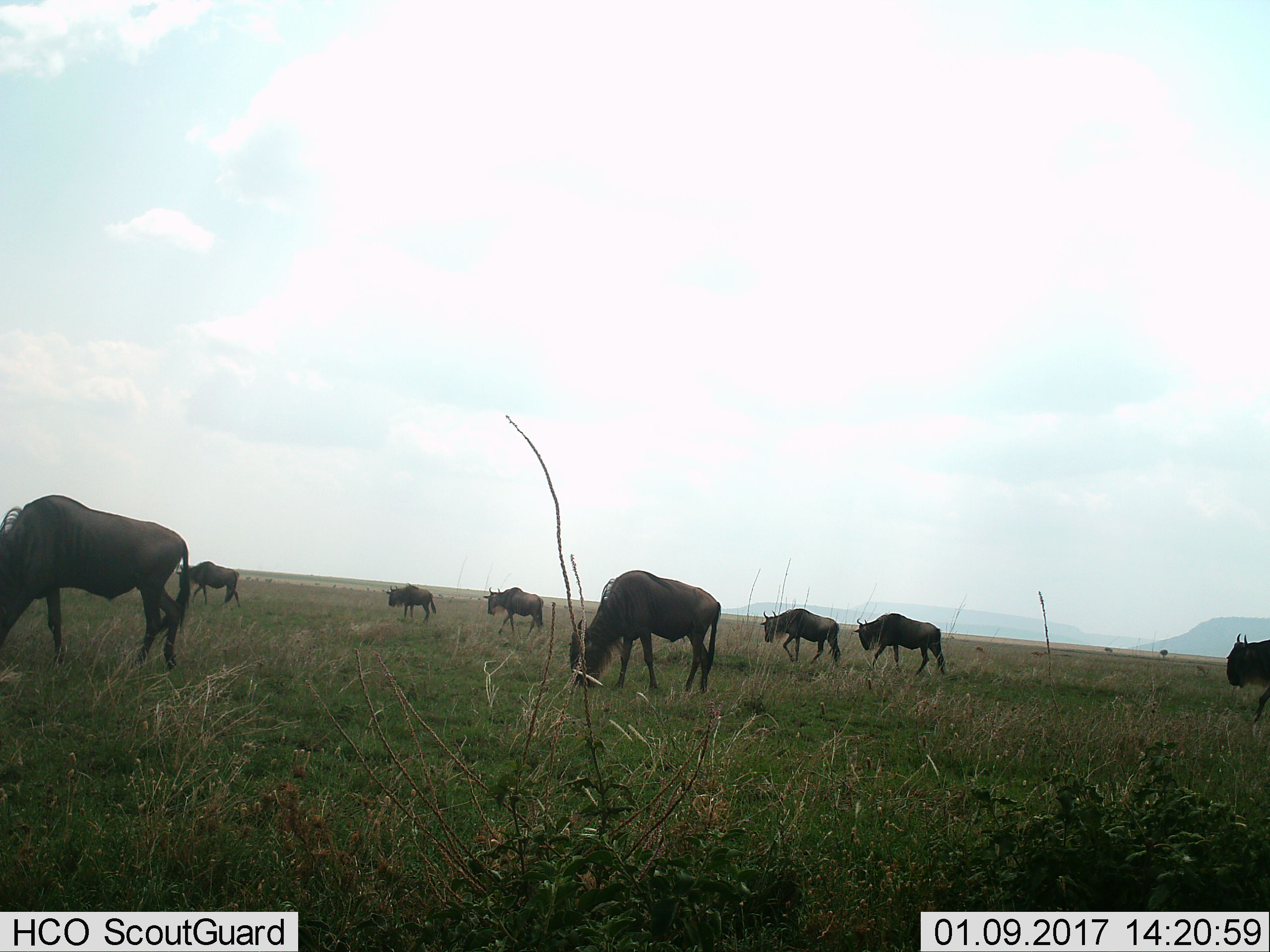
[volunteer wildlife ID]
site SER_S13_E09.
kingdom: Animalia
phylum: Chordata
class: Mammalia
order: Artiodactyla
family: Bovidae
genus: Connochaetes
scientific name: Connochaetes taurinus taurinus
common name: blue wildebeest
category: wildebeestblue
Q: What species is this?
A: Wildebeestblue (blue wildebeest) (Connochaetes taurinus taurinus).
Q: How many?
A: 8.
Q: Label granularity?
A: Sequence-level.